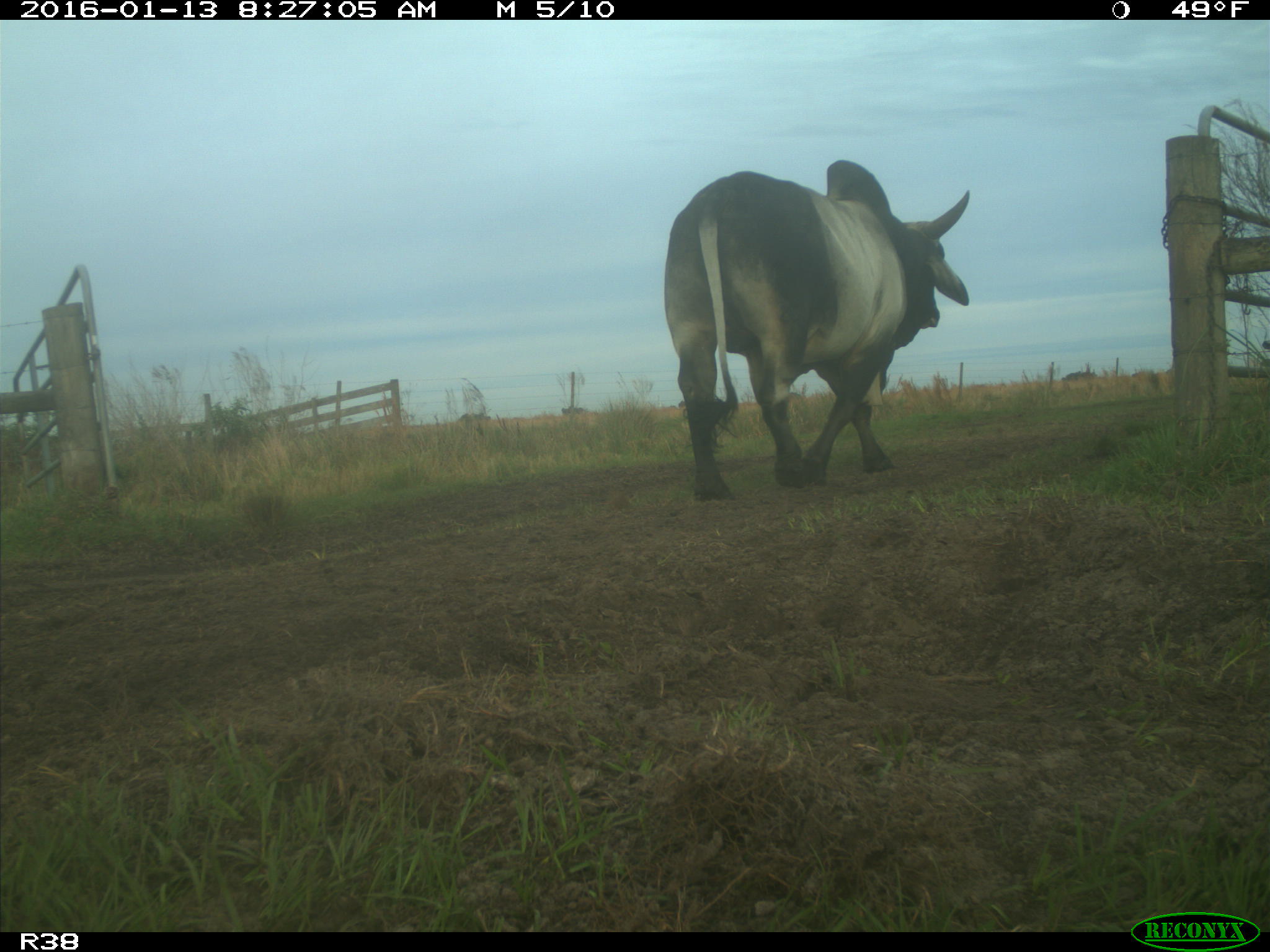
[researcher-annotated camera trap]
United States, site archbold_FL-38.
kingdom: Animalia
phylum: Chordata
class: Mammalia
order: Artiodactyla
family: Bovidae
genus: Bos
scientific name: Bos taurus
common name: domestic cow